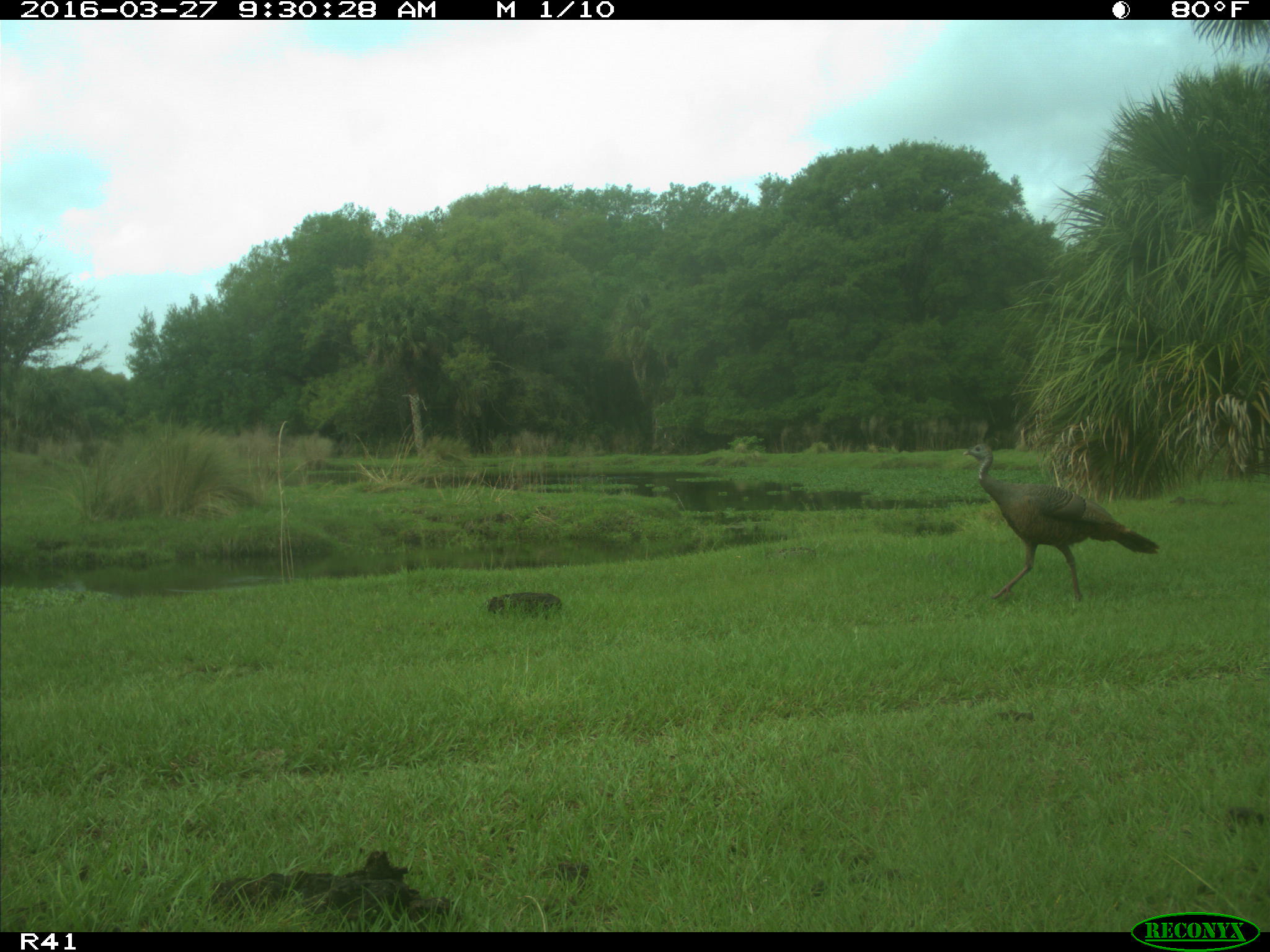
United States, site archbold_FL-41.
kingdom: Animalia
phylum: Chordata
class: Mammalia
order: Artiodactyla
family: Bovidae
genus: Bos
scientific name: Bos taurus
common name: domestic cow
Bos taurus (domestic cow).